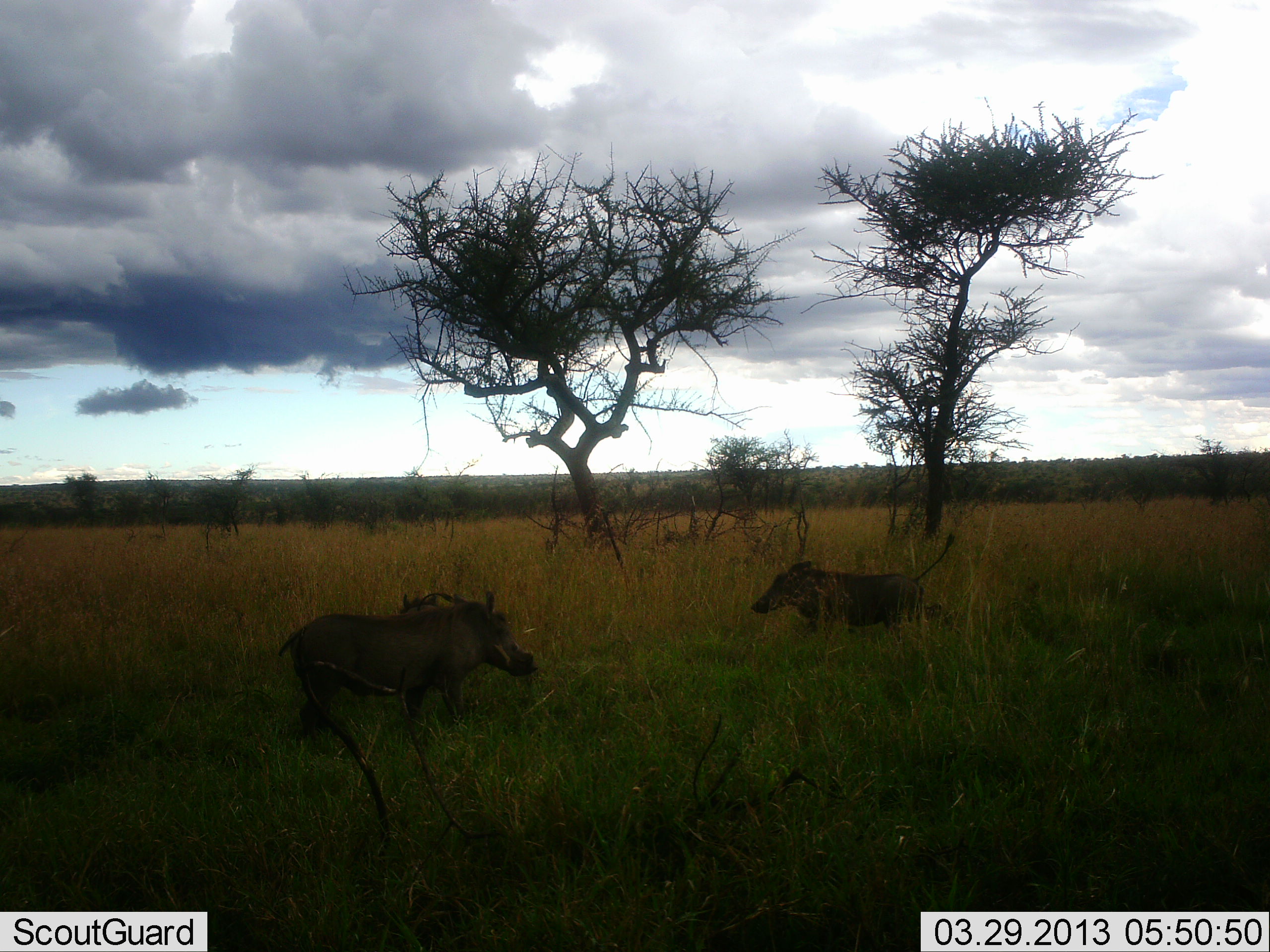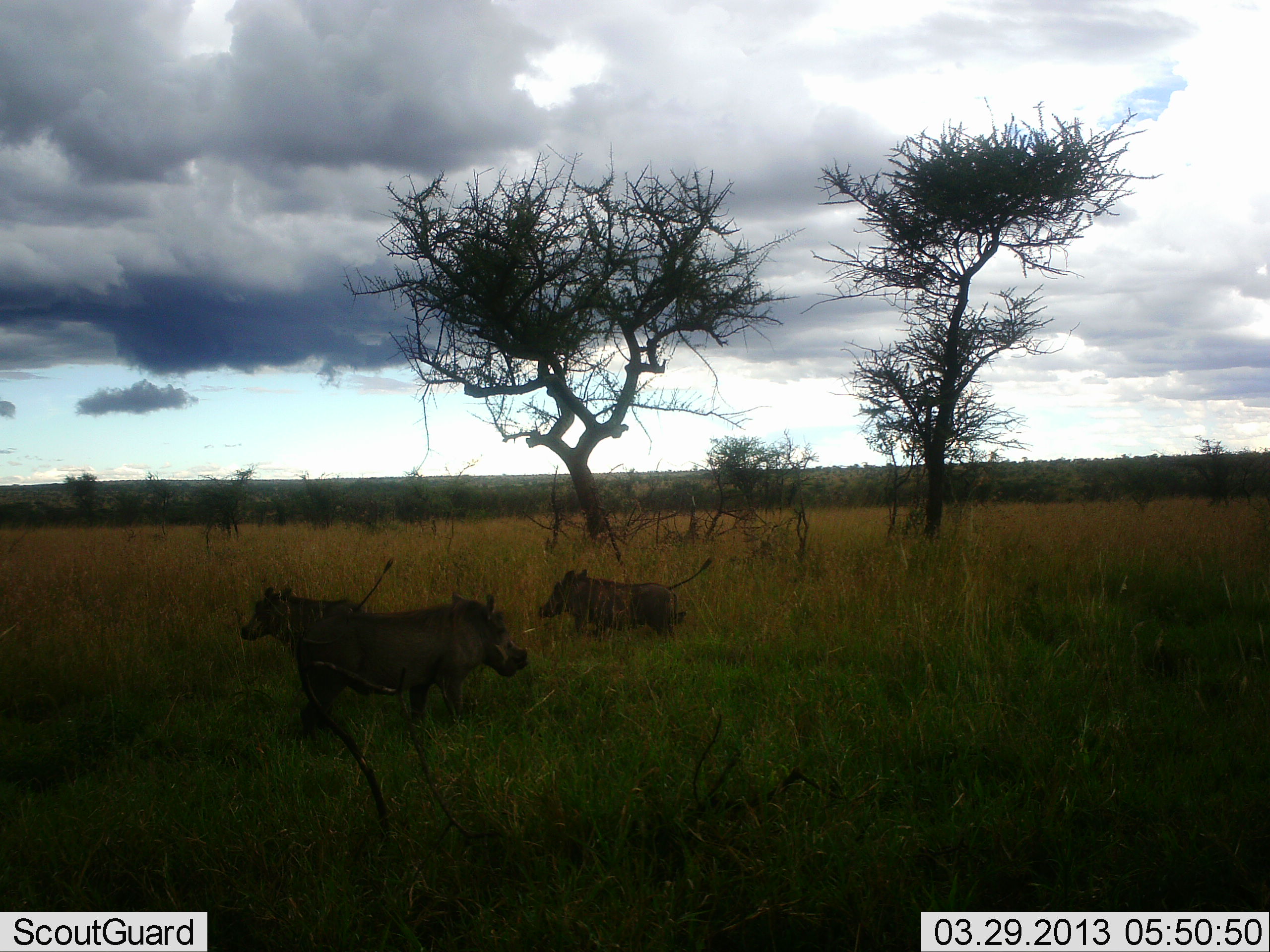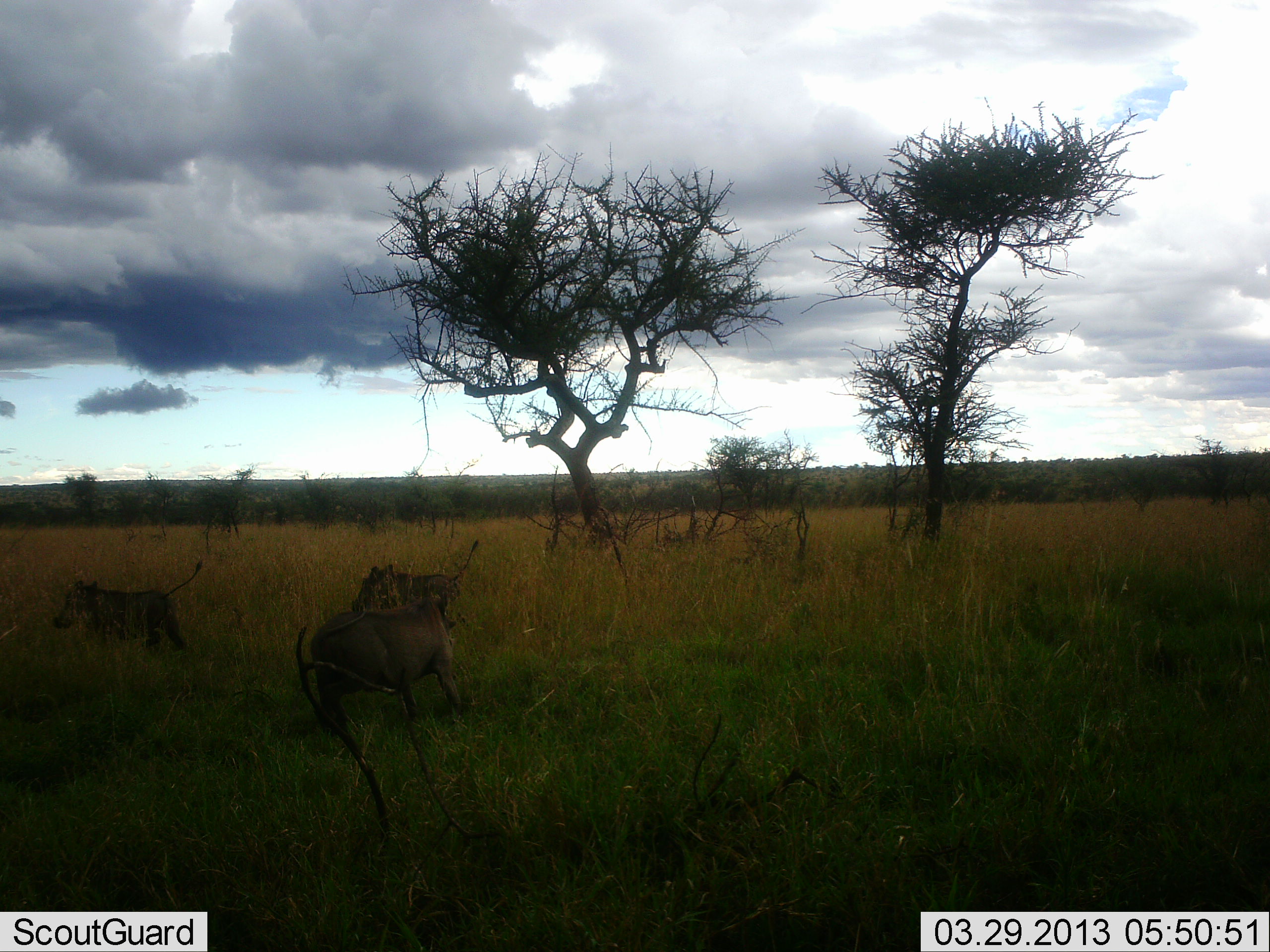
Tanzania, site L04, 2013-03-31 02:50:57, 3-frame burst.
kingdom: Animalia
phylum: Chordata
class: Mammalia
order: Artiodactyla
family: Suidae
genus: Phacochoerus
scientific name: Phacochoerus africanus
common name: warthog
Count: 3.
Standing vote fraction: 39%.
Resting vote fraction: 0%.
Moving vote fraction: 100%.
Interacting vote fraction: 0%.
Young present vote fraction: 0%.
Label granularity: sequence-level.